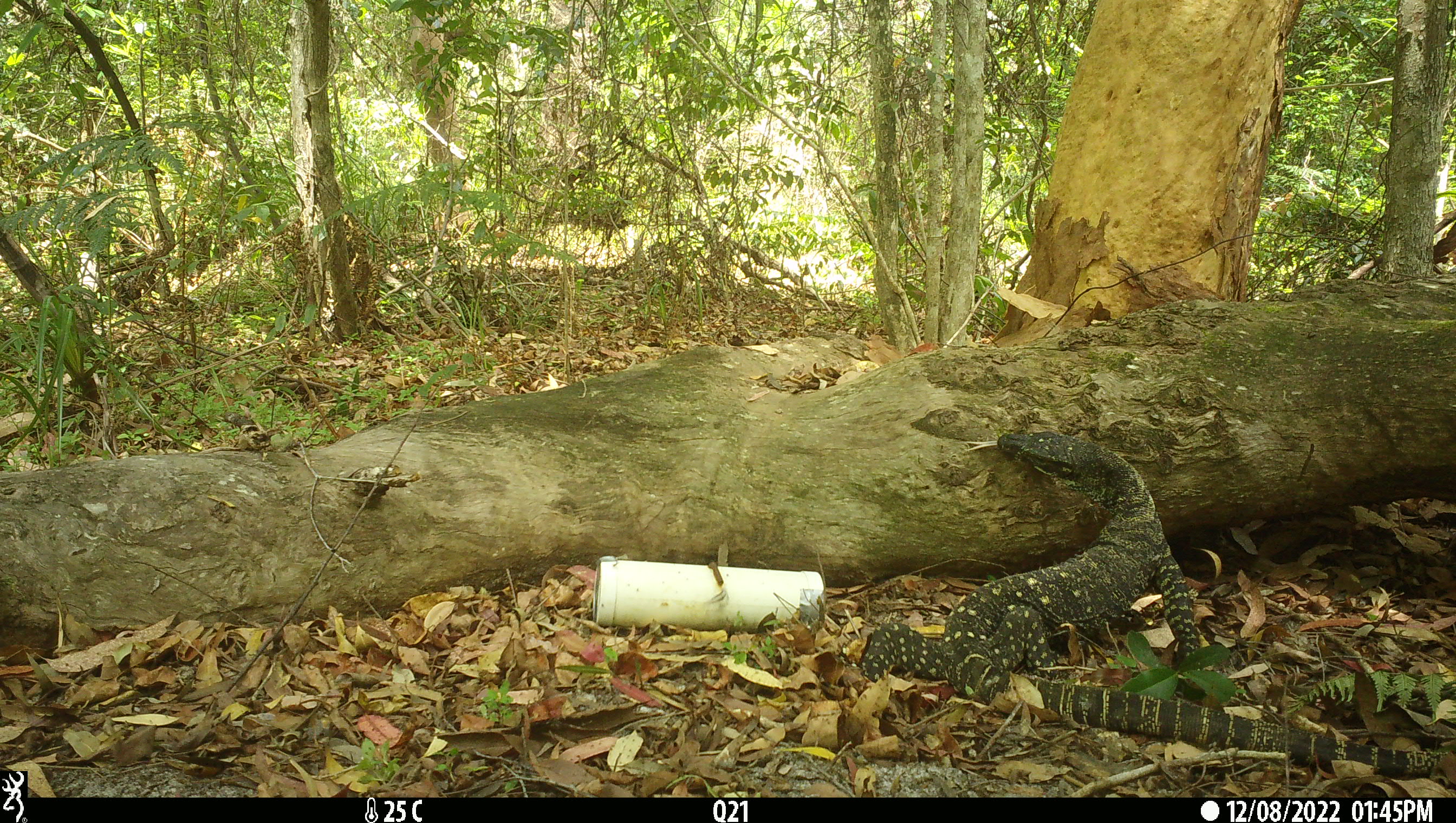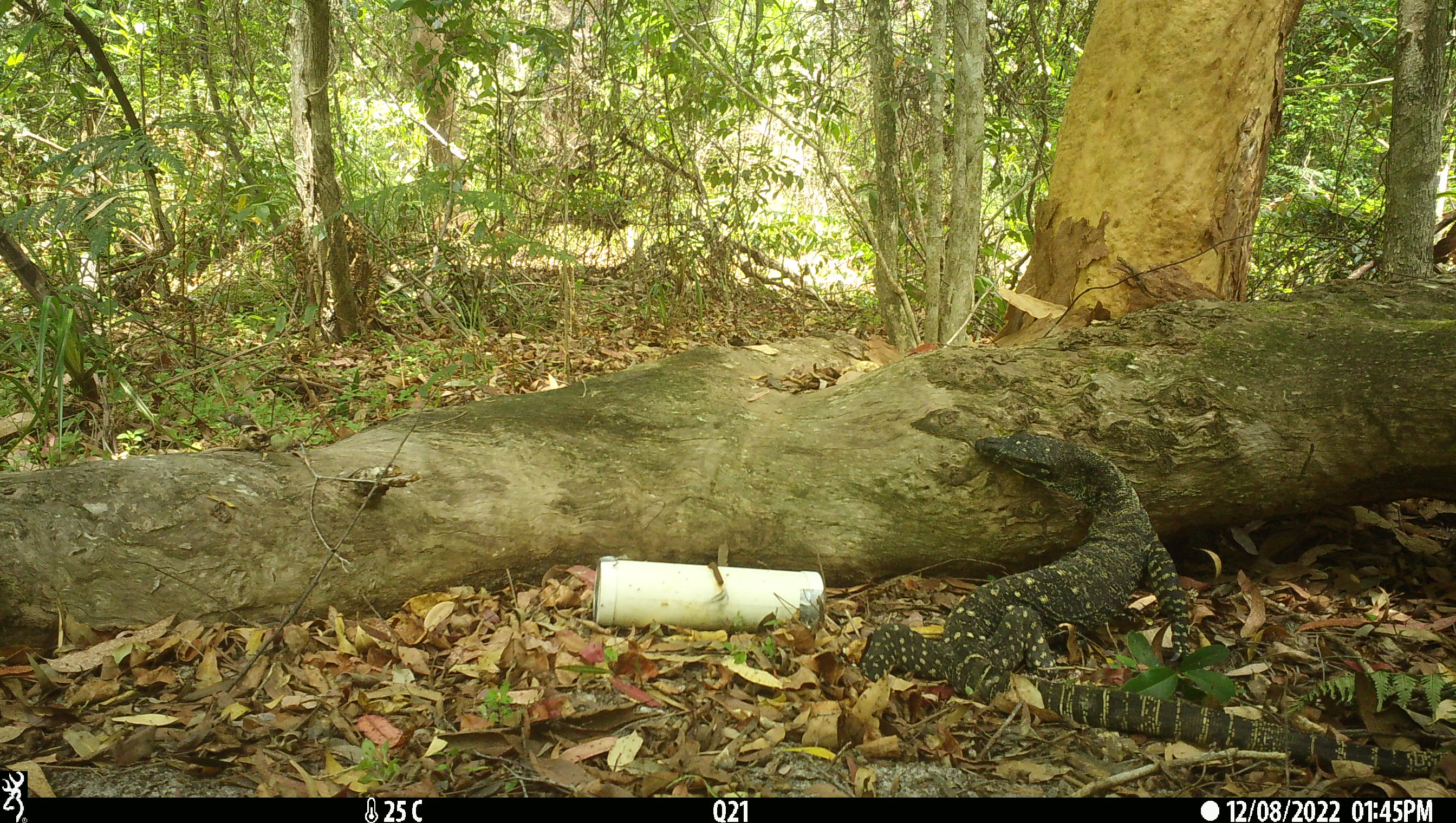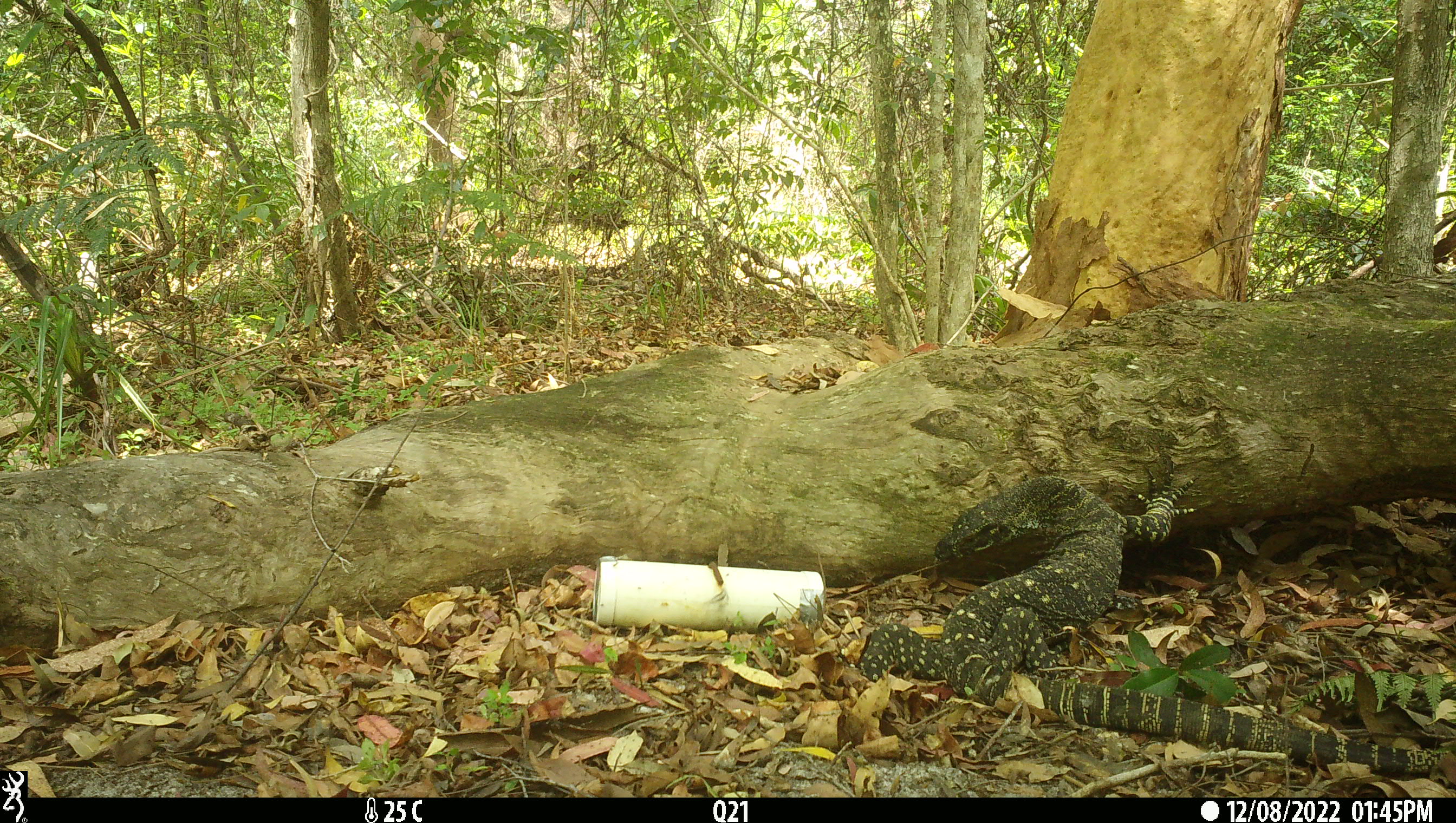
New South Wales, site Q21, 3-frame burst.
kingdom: Animalia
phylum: Chordata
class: Reptilia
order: Squamata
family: Varanidae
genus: Varanus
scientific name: Varanus varius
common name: lace monitor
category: goanna